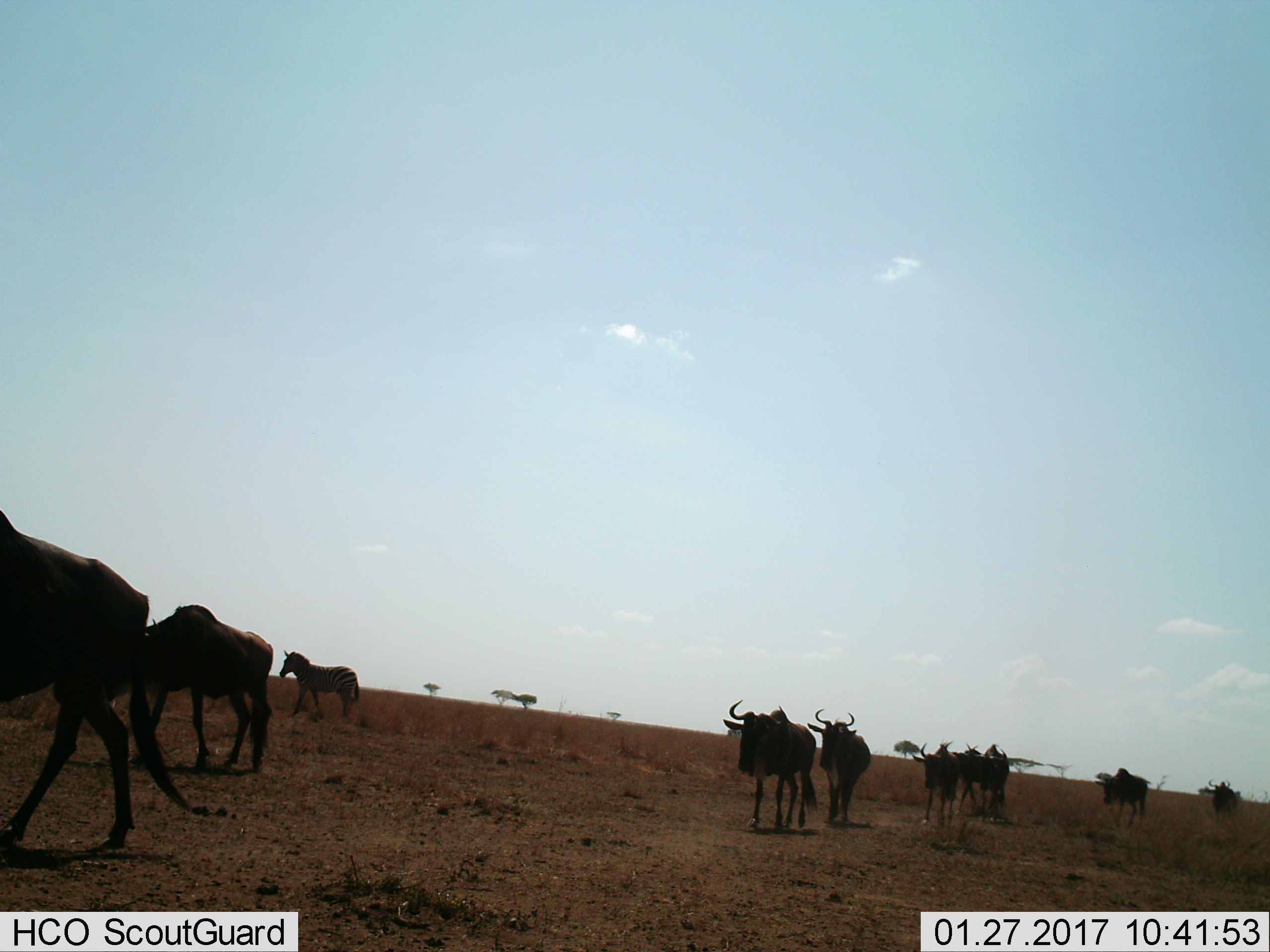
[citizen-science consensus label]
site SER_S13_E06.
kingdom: Animalia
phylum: Chordata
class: Mammalia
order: Artiodactyla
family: Bovidae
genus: Connochaetes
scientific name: Connochaetes taurinus taurinus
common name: blue wildebeest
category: wildebeestblue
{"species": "wildebeestblue (blue wildebeest) (Connochaetes taurinus taurinus)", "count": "9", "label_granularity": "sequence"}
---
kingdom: Animalia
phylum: Chordata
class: Mammalia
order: Perissodactyla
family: Equidae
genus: Equus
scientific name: Equus quagga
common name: plains zebra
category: zebraplains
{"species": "zebraplains (plains zebra) (Equus quagga)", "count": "1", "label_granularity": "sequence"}